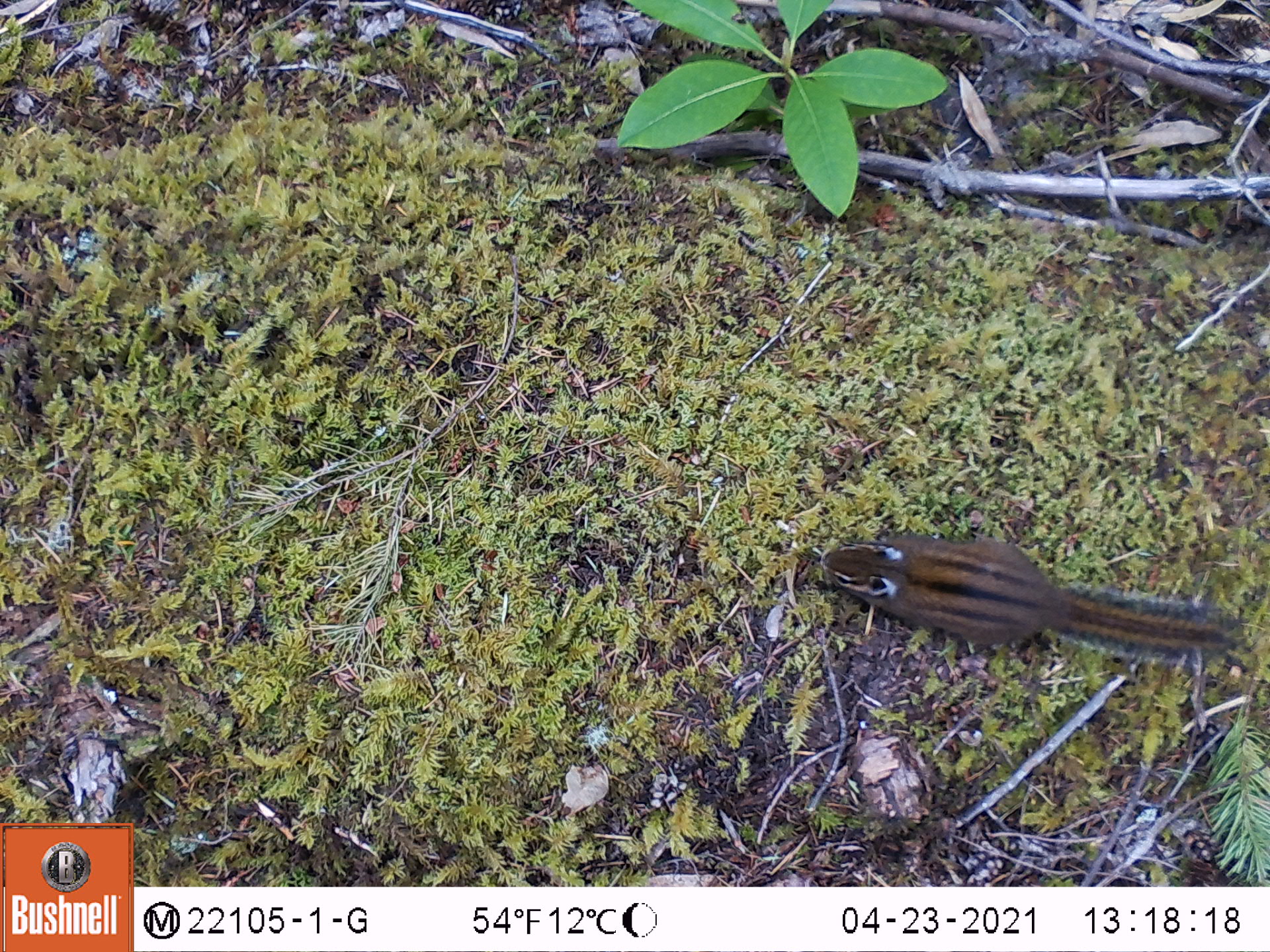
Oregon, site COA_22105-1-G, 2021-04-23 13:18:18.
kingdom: Animalia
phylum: Chordata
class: Mammalia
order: Rodentia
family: Sciuridae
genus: Neotamias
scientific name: Neotamias townsendii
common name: townsend's chipmunk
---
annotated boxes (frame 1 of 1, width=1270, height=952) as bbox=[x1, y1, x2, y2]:
townsend's chipmunk: bbox=[805, 509, 1261, 709]